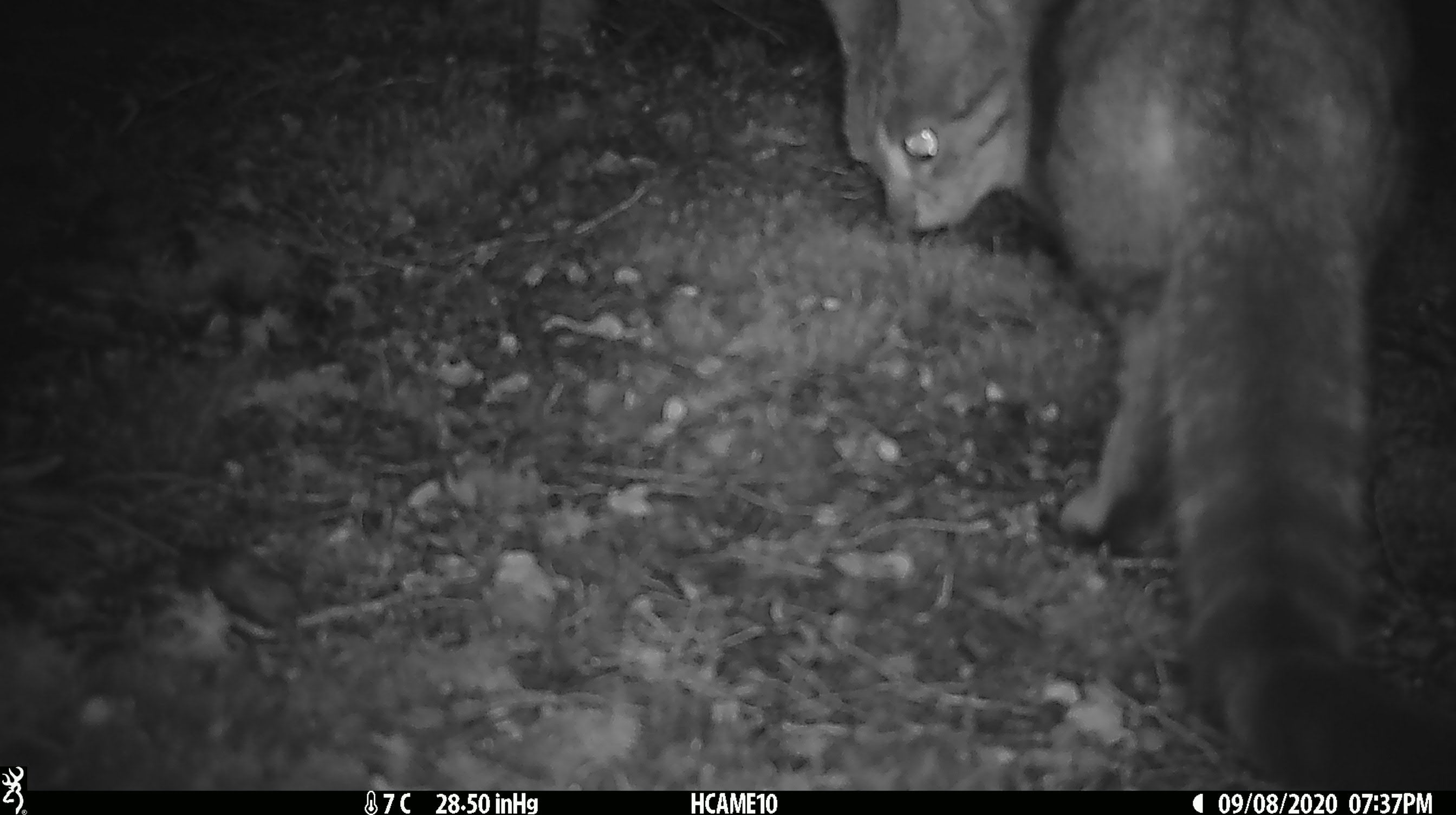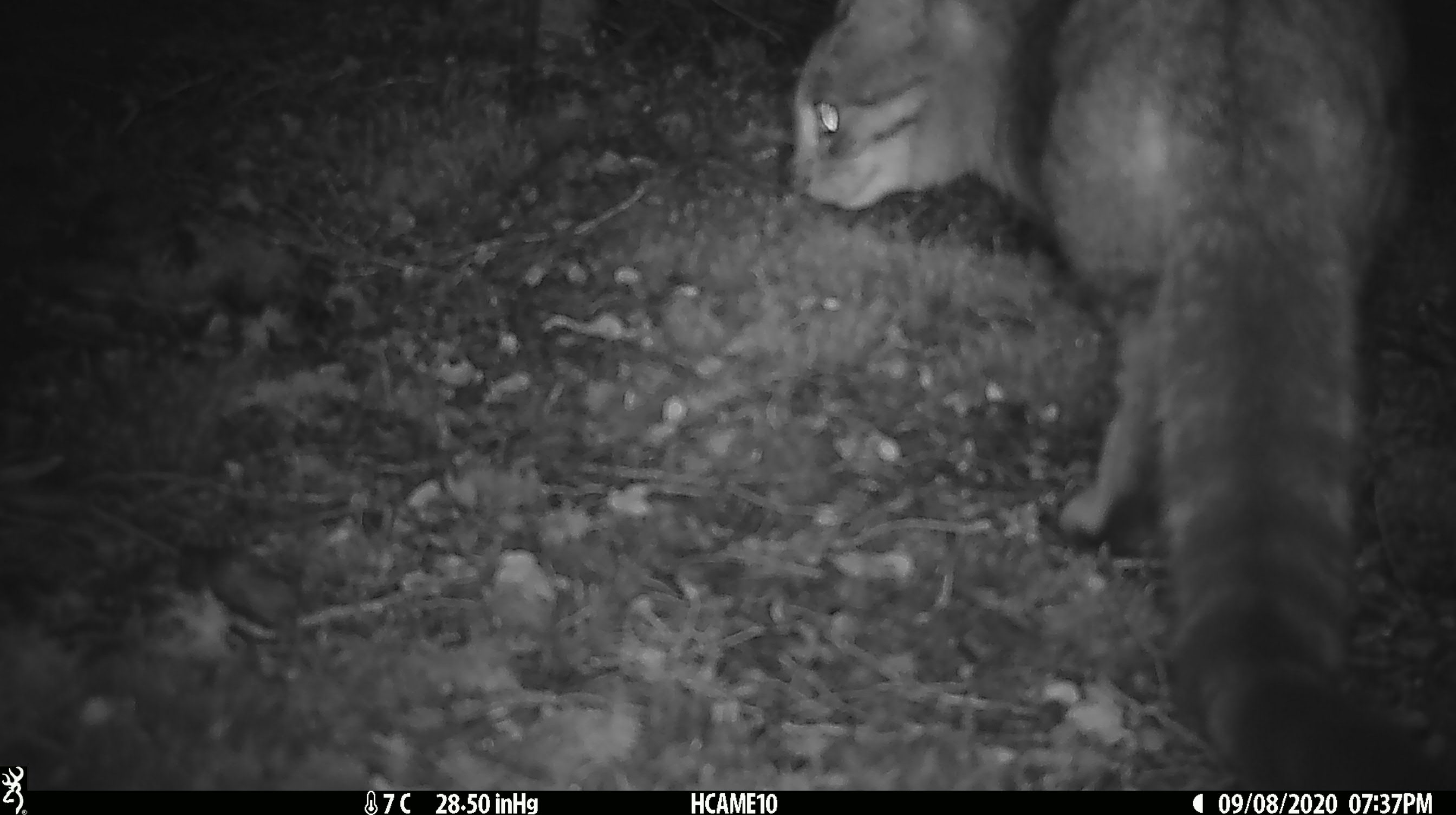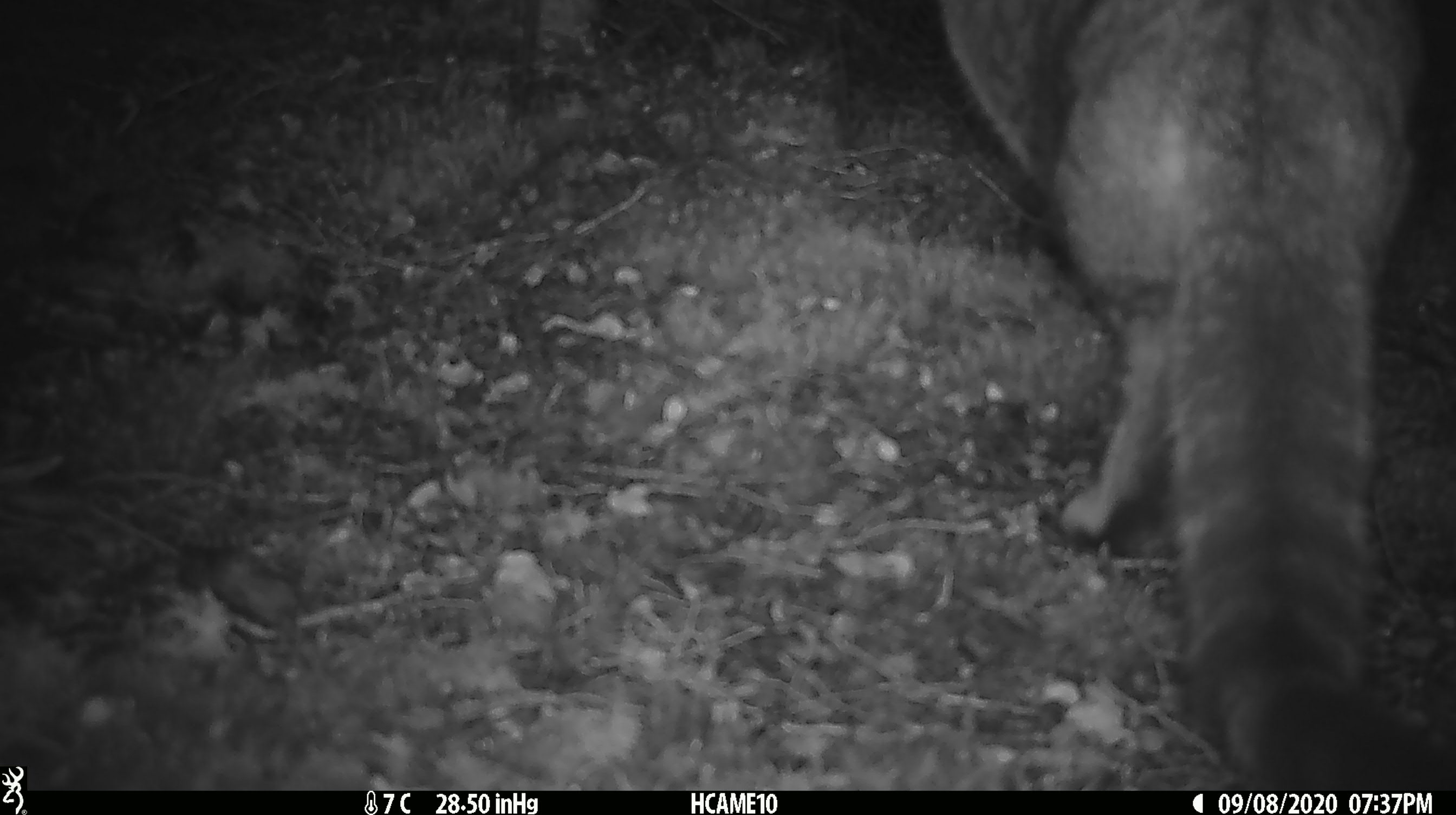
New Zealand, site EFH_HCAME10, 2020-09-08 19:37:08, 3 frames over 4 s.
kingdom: Animalia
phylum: Chordata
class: Mammalia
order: Carnivora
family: Felidae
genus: Felis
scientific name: Felis catus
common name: domestic cat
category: cat